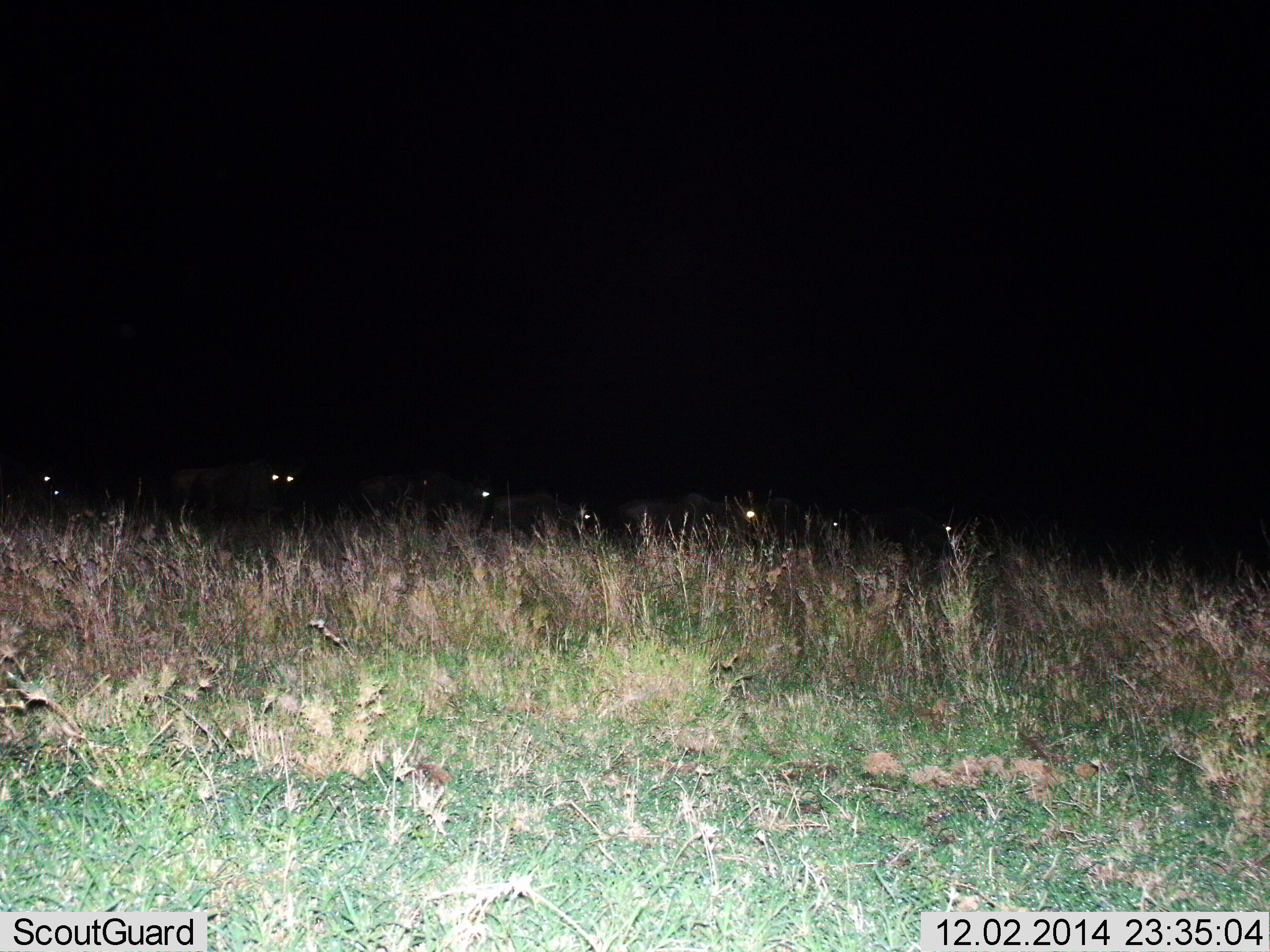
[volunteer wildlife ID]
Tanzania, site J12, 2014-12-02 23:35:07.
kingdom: Animalia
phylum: Chordata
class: Mammalia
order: Artiodactyla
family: Bovidae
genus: Connochaetes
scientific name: Connochaetes taurinus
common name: blue wildebeest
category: wildebeest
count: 7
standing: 70%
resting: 10%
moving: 30%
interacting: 0%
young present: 0%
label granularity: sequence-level